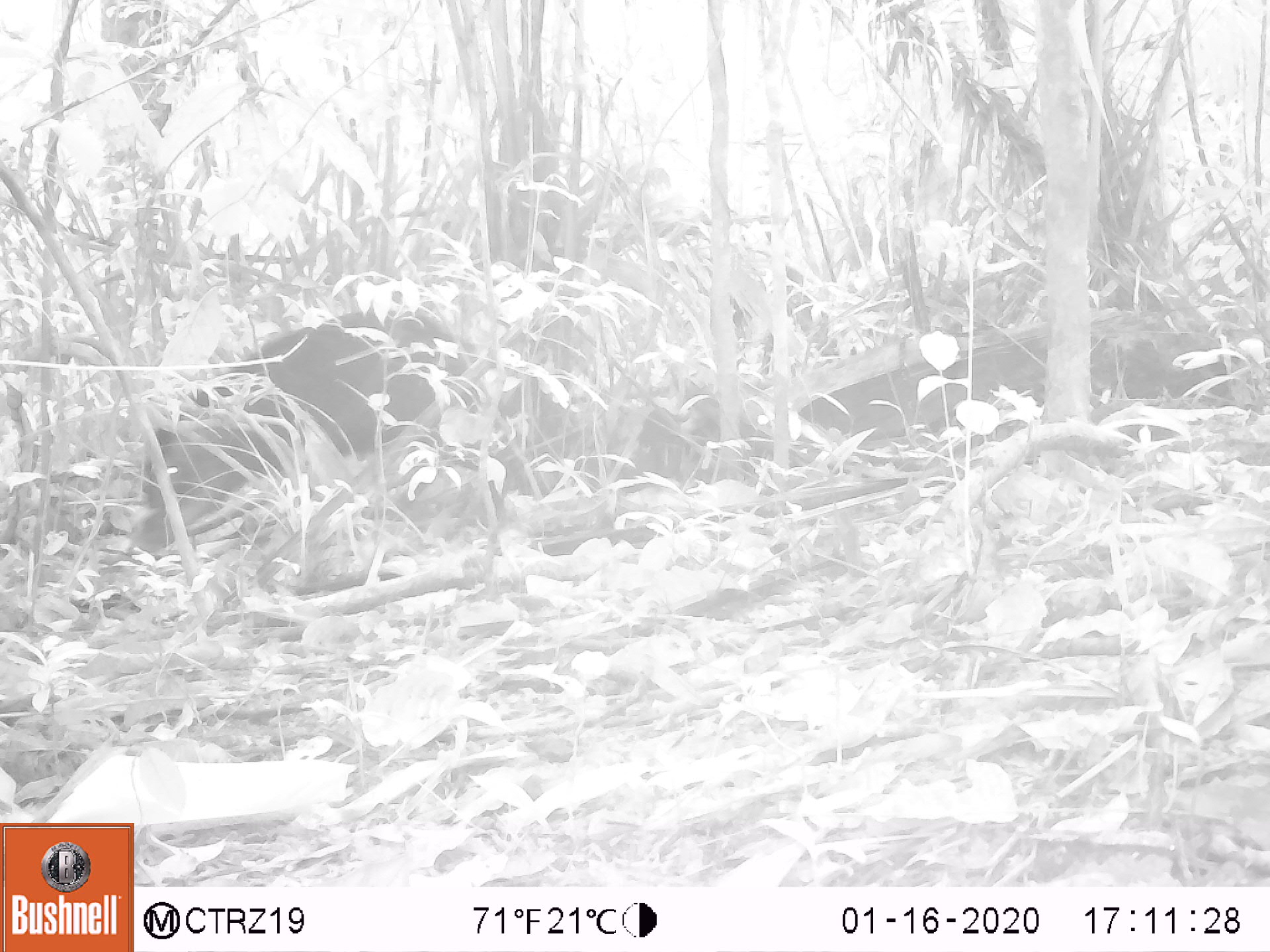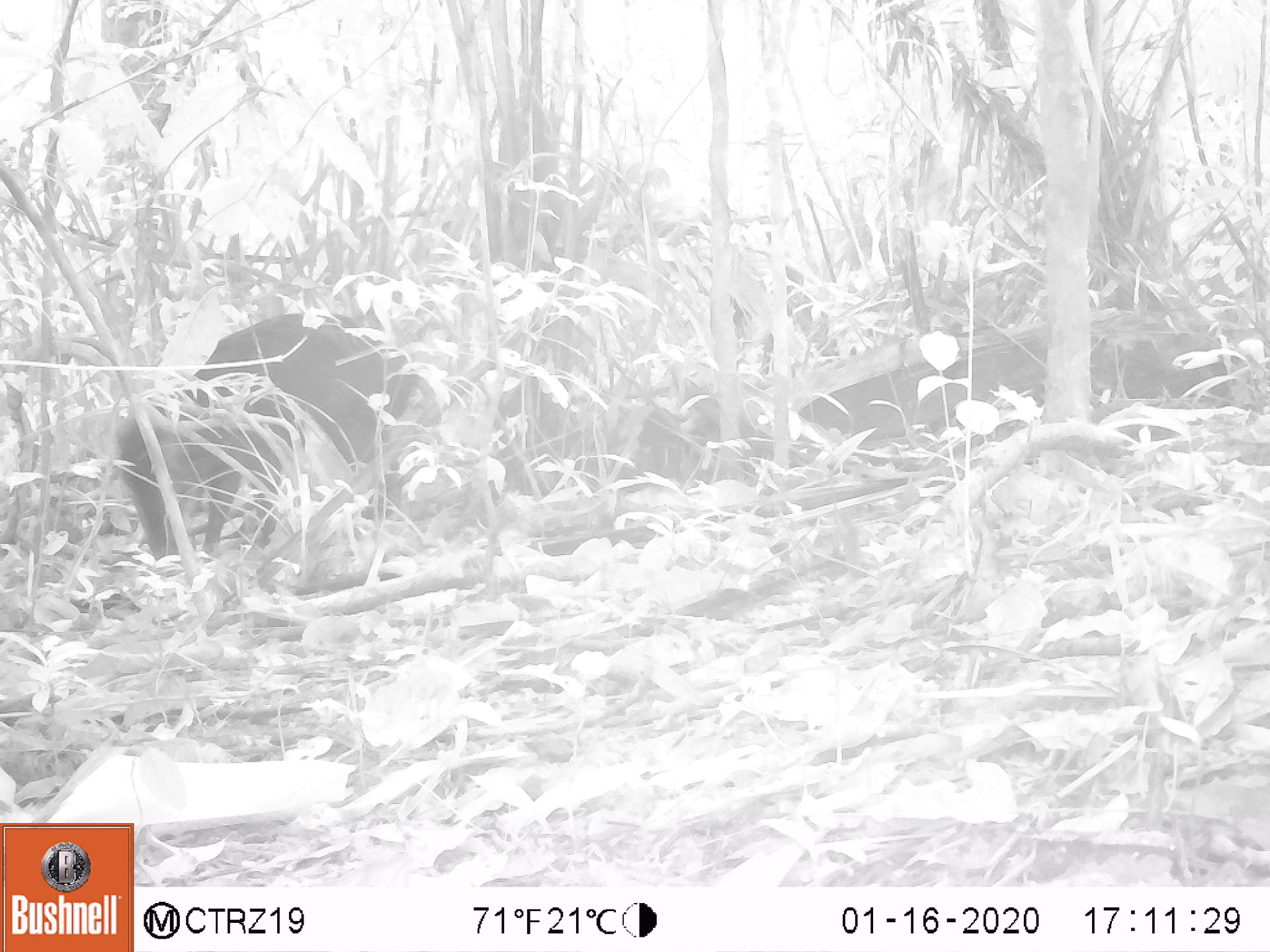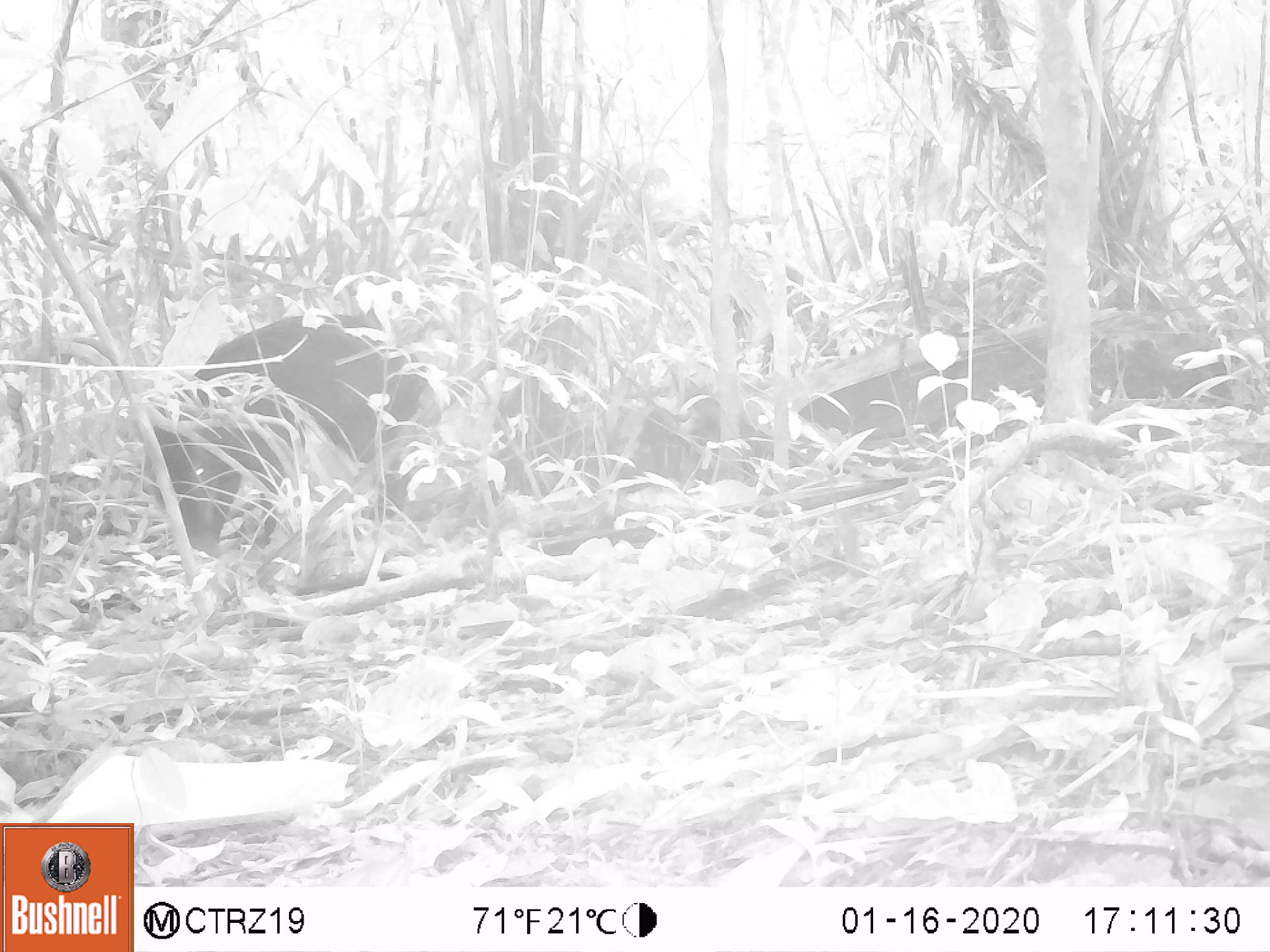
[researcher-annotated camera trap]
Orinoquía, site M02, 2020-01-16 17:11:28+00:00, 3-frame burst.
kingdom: Animalia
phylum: Chordata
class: Mammalia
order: Artiodactyla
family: Tayassuidae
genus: Pecari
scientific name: Pecari tajacu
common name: collared peccary